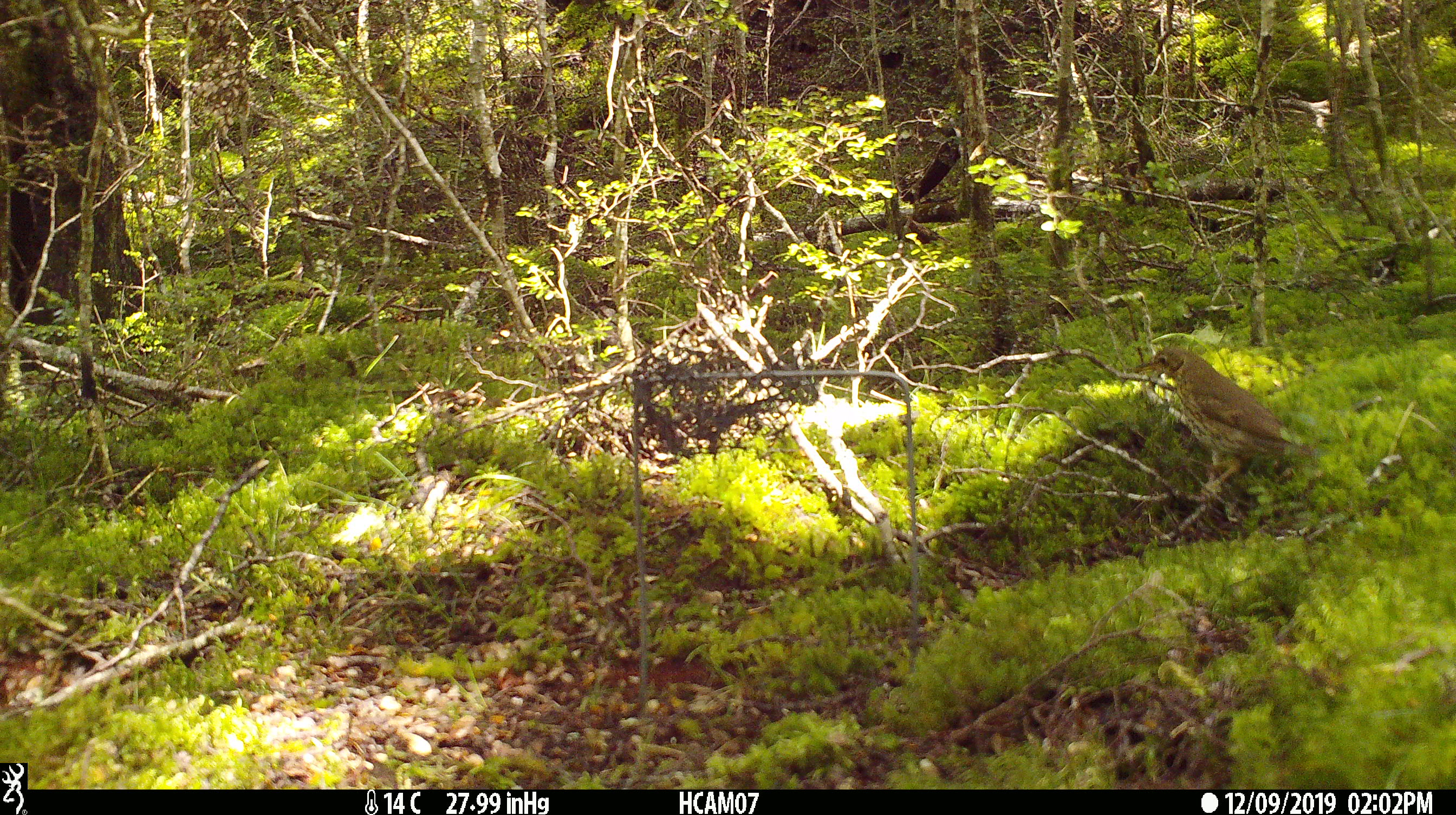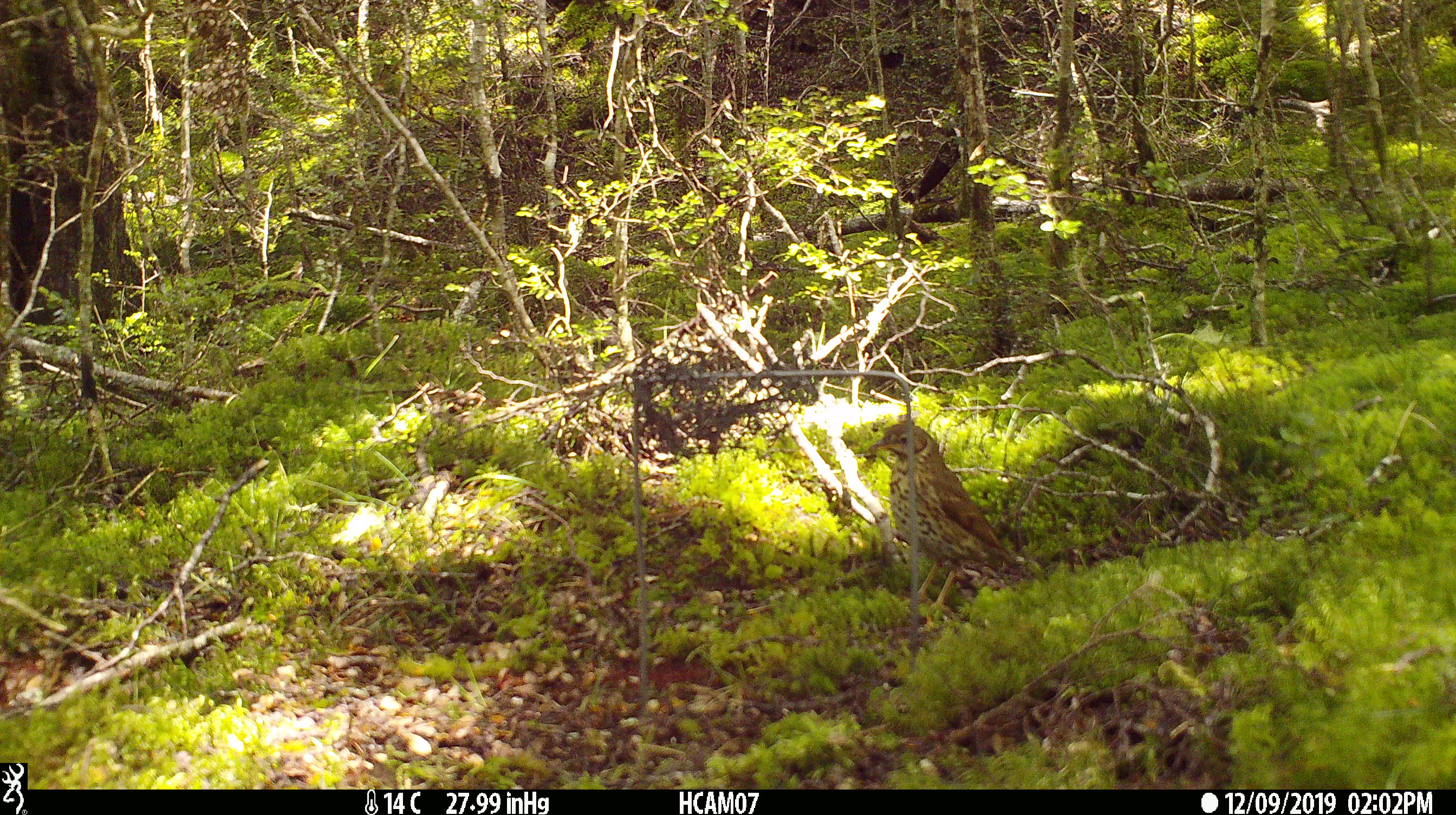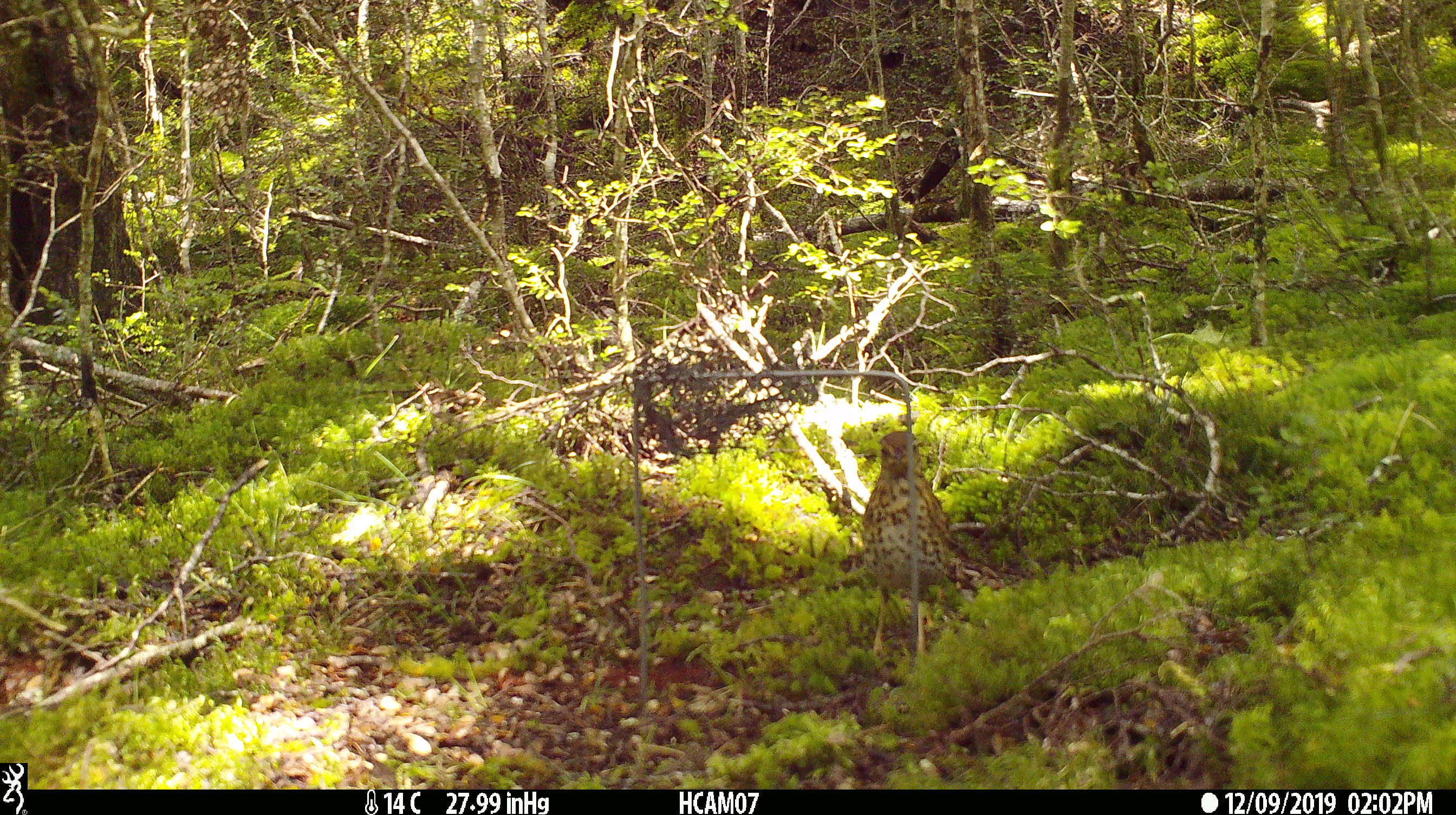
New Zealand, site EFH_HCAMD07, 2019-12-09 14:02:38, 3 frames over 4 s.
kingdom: Animalia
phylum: Chordata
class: Aves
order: Passeriformes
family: Turdidae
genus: Turdus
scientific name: Turdus philomelos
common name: song thrush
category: thrush